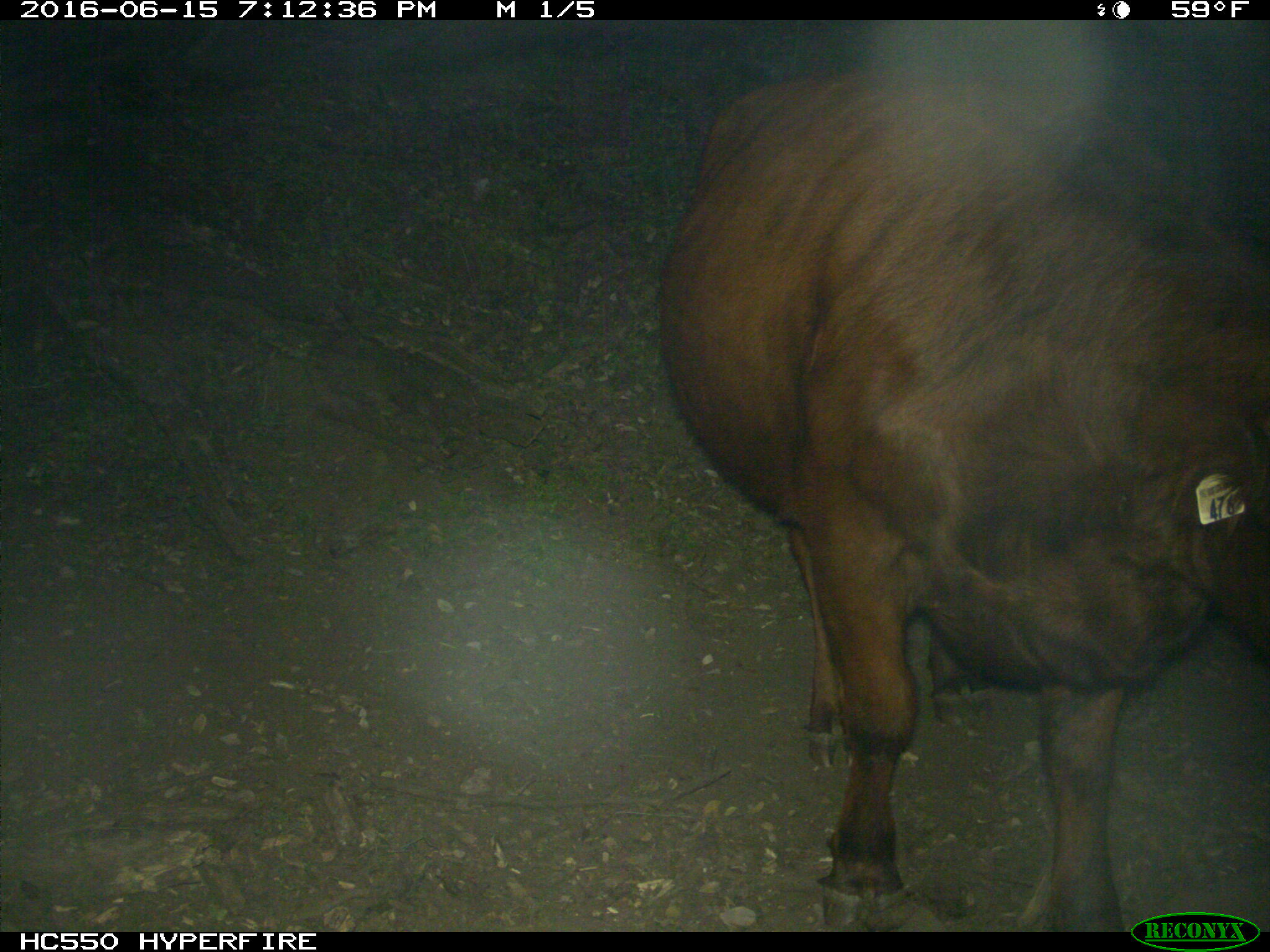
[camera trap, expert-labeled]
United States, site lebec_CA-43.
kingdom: Animalia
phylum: Chordata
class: Mammalia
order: Artiodactyla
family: Bovidae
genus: Bos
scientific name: Bos taurus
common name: domestic cow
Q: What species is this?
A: Bos taurus (domestic cow).